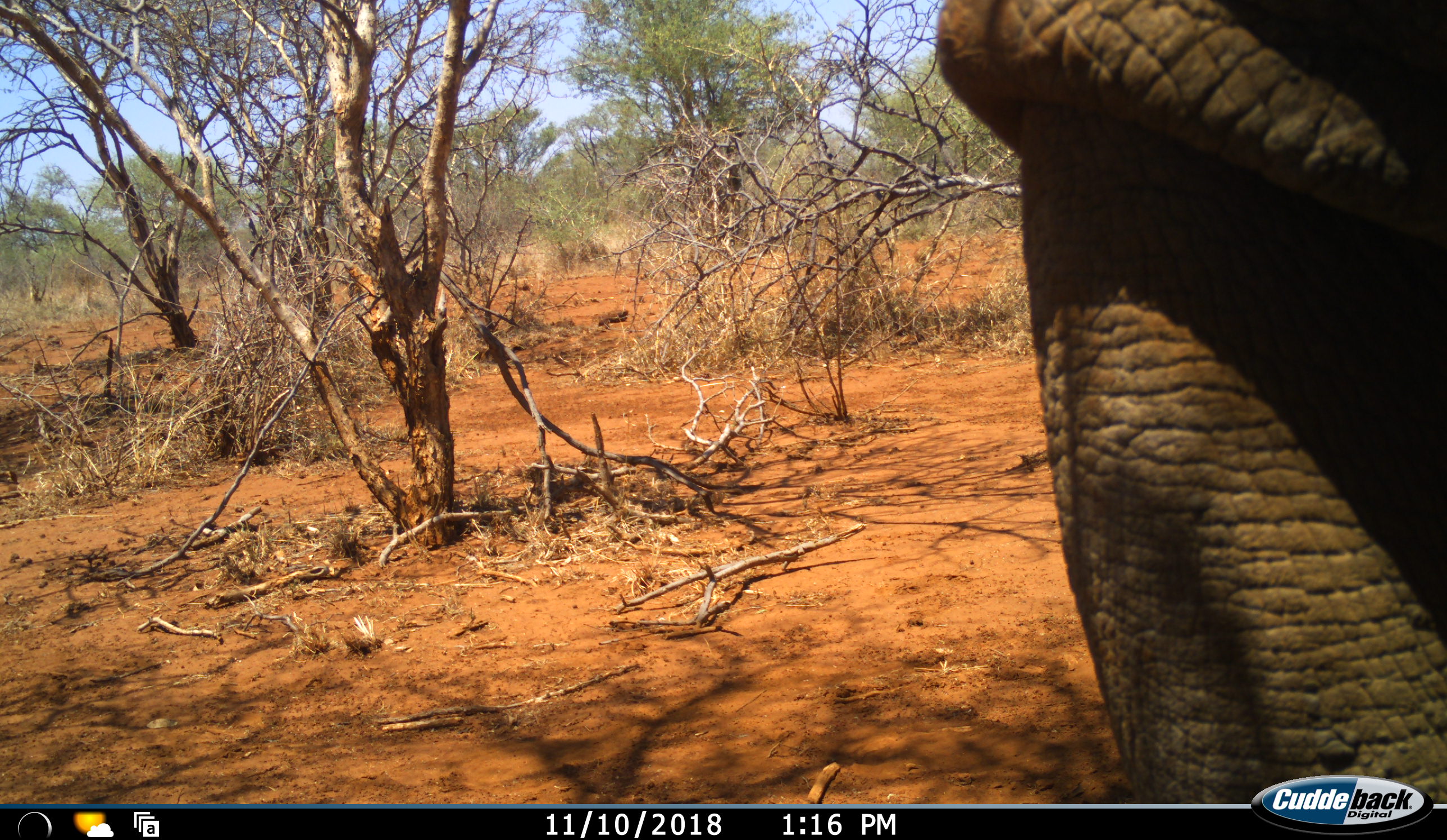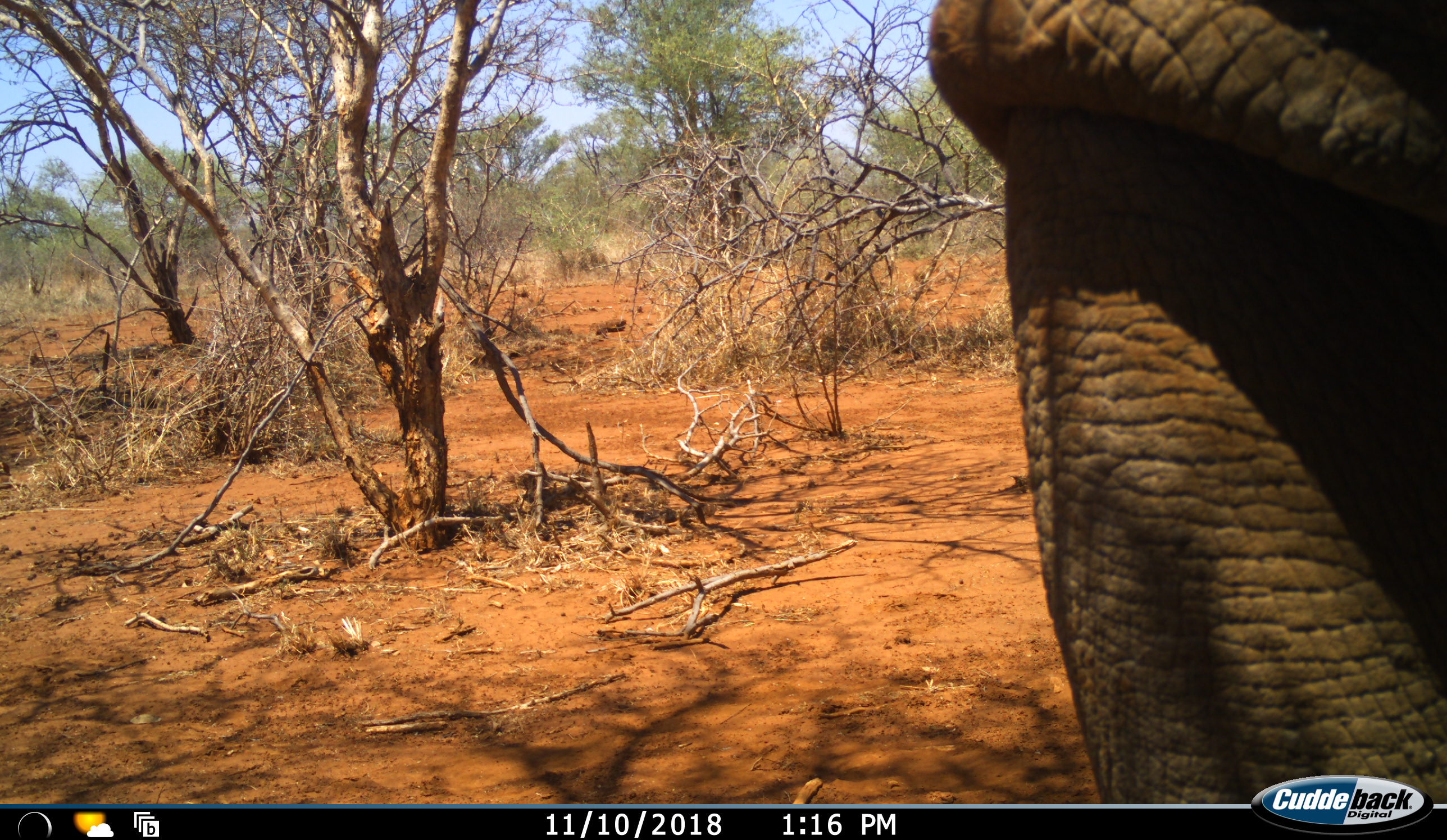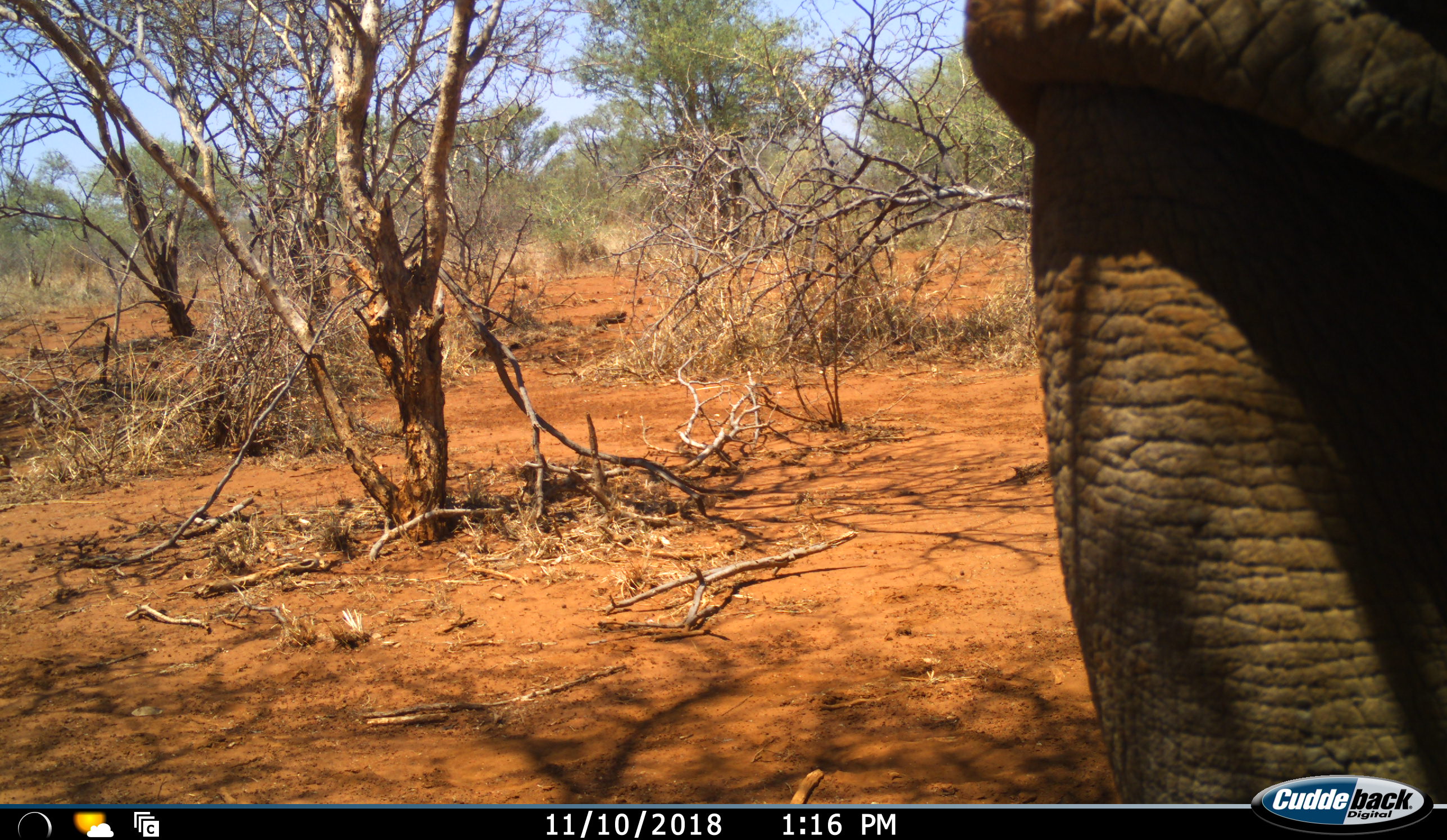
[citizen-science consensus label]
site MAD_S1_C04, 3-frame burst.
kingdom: Animalia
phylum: Chordata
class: Mammalia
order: Proboscidea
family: Elephantidae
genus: Loxodonta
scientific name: Loxodonta africana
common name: african bush elephant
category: elephant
Elephant (african bush elephant) (Loxodonta africana), count 1. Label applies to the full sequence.